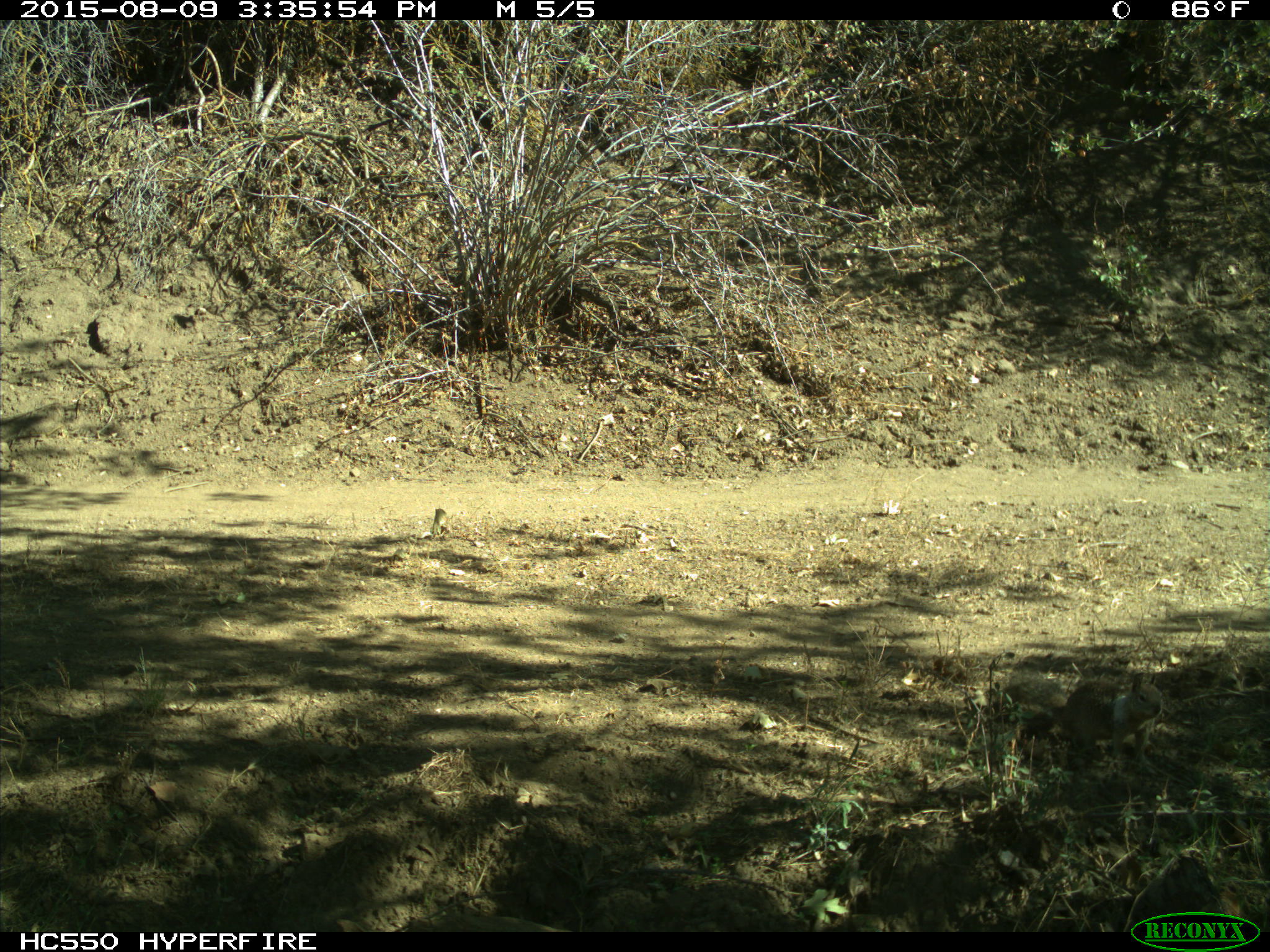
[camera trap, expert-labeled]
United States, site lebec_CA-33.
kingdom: Animalia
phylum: Chordata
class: Mammalia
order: Rodentia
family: Sciuridae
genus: Otospermophilus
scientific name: Otospermophilus beecheyi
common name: california ground squirrel